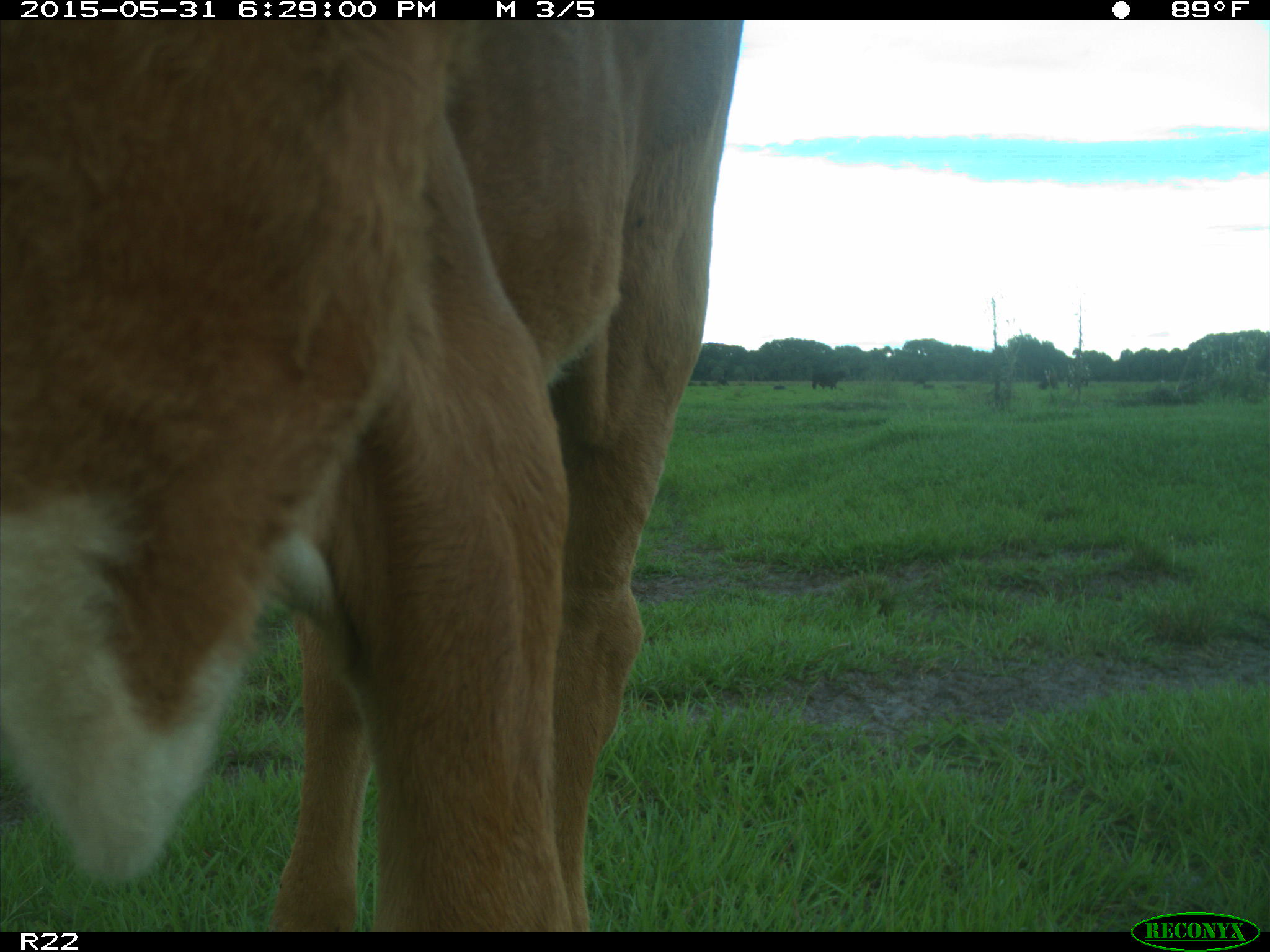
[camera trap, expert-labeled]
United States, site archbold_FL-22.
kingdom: Animalia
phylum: Chordata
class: Mammalia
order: Artiodactyla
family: Bovidae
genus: Bos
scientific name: Bos taurus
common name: domestic cow